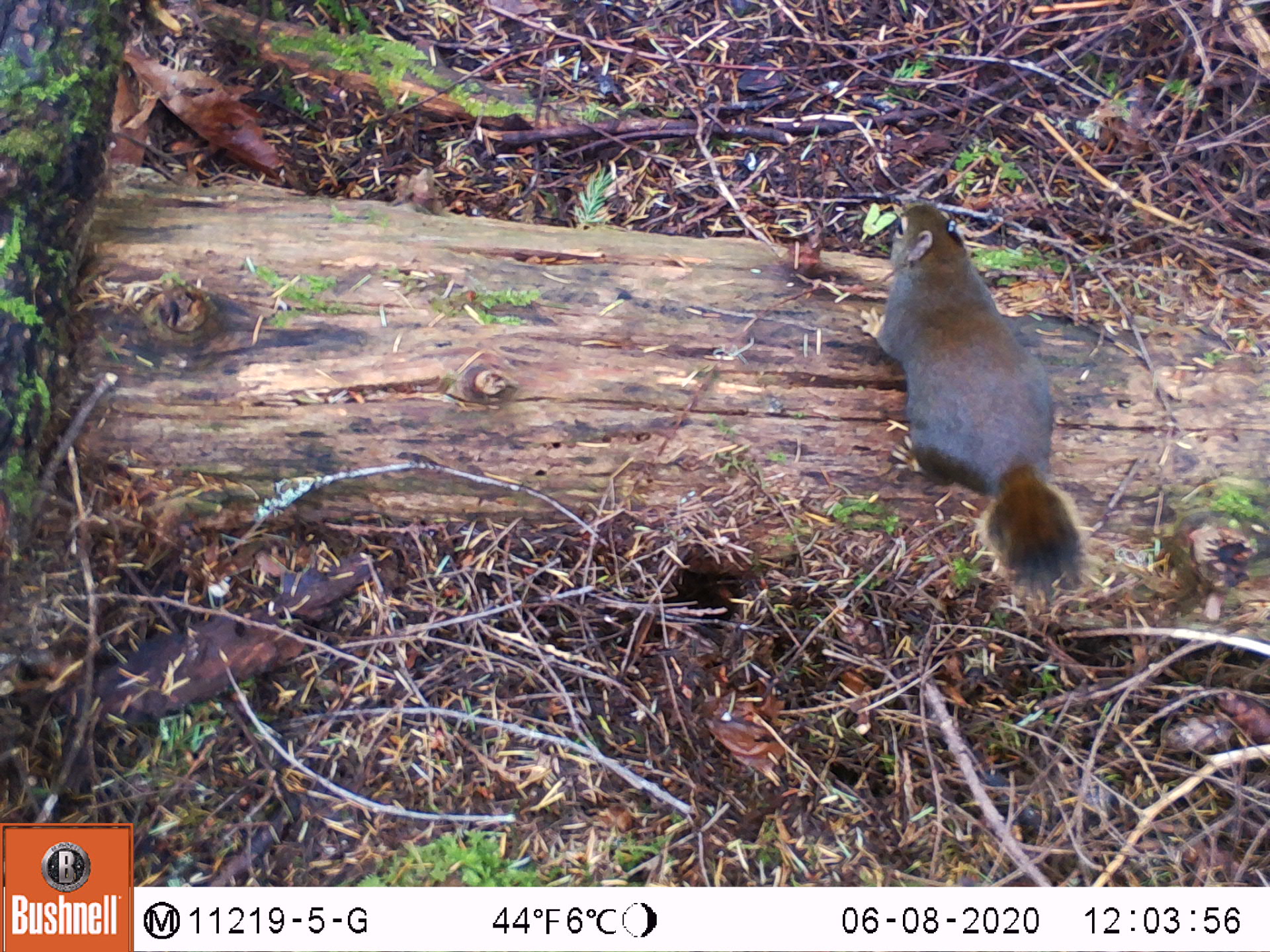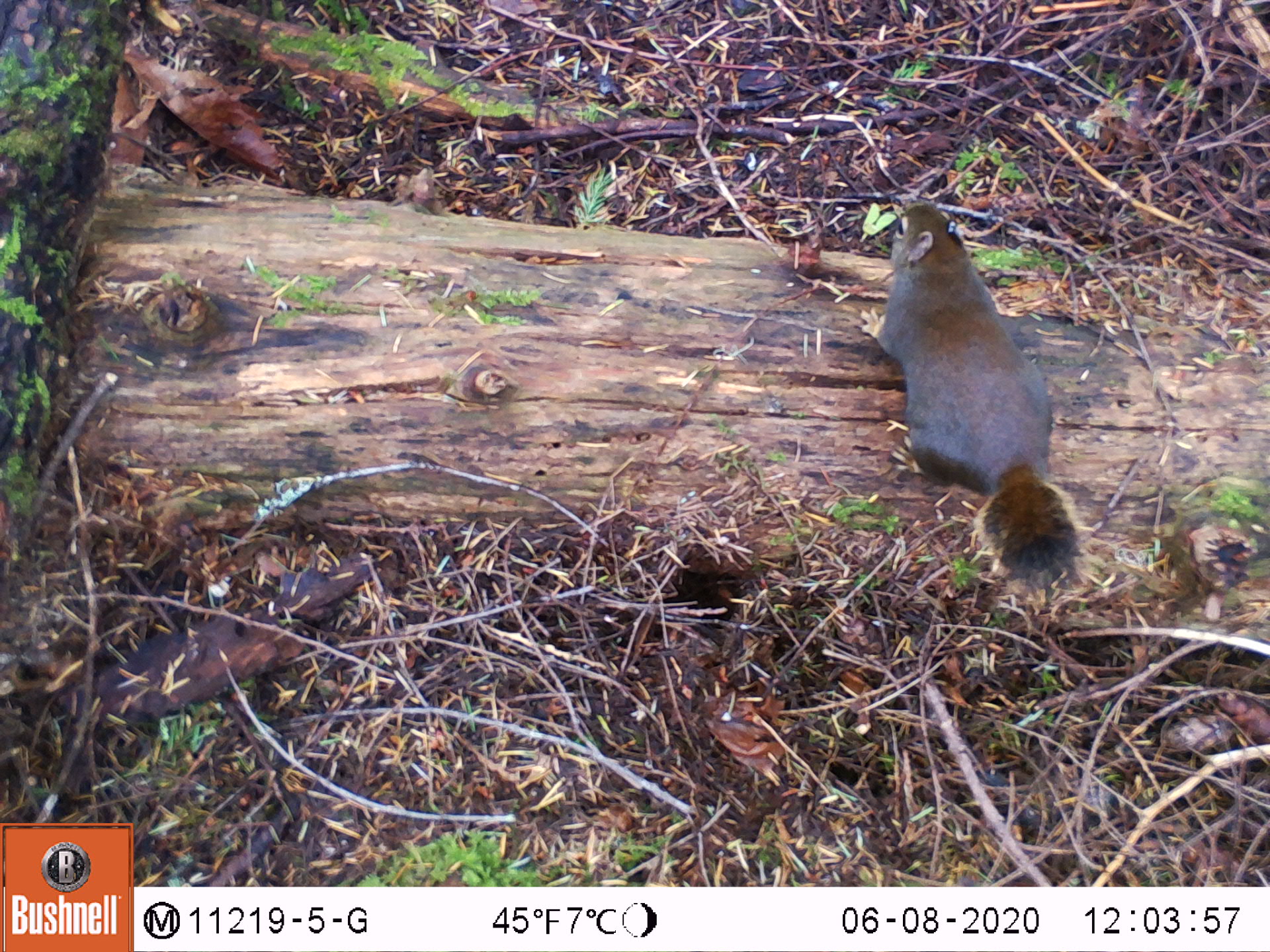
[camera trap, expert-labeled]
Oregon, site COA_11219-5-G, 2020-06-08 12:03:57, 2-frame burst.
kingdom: Animalia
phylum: Chordata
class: Mammalia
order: Rodentia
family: Sciuridae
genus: Tamiasciurus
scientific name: Tamiasciurus douglasii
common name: douglas squirrel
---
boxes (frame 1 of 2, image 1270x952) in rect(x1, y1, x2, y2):
douglas squirrel: rect(854, 195, 1078, 597)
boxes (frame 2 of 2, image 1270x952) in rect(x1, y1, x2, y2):
douglas squirrel: rect(852, 193, 1082, 593)